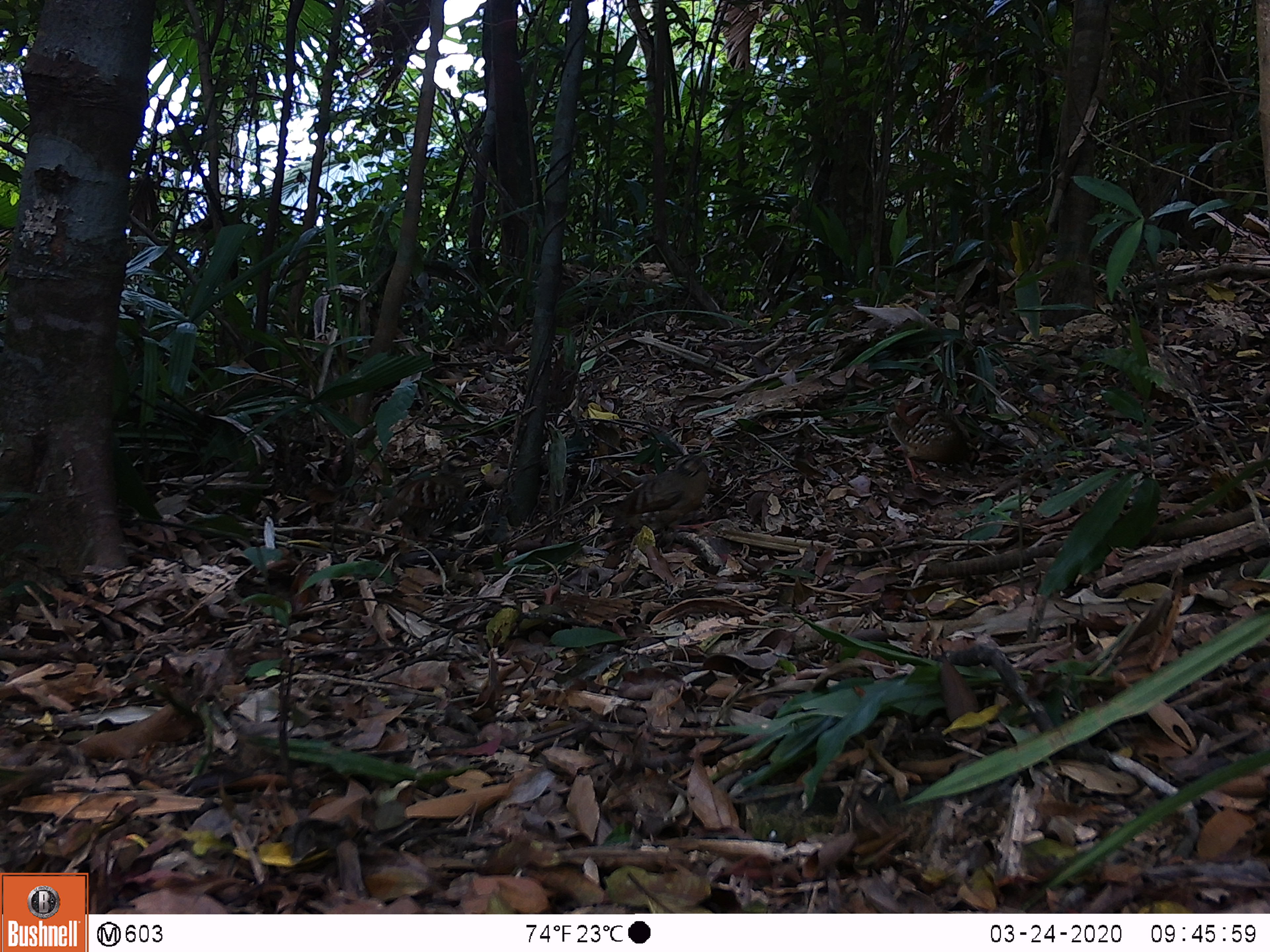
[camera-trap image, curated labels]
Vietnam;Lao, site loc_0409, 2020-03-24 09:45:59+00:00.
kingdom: Animalia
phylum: Chordata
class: Aves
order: Galliformes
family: Phasianidae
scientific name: Phasianidae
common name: partridge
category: unidentified partridge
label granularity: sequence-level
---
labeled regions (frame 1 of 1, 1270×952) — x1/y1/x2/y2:
unidentified partridge: 608/453/716/539; 879/398/981/485; 380/471/468/542